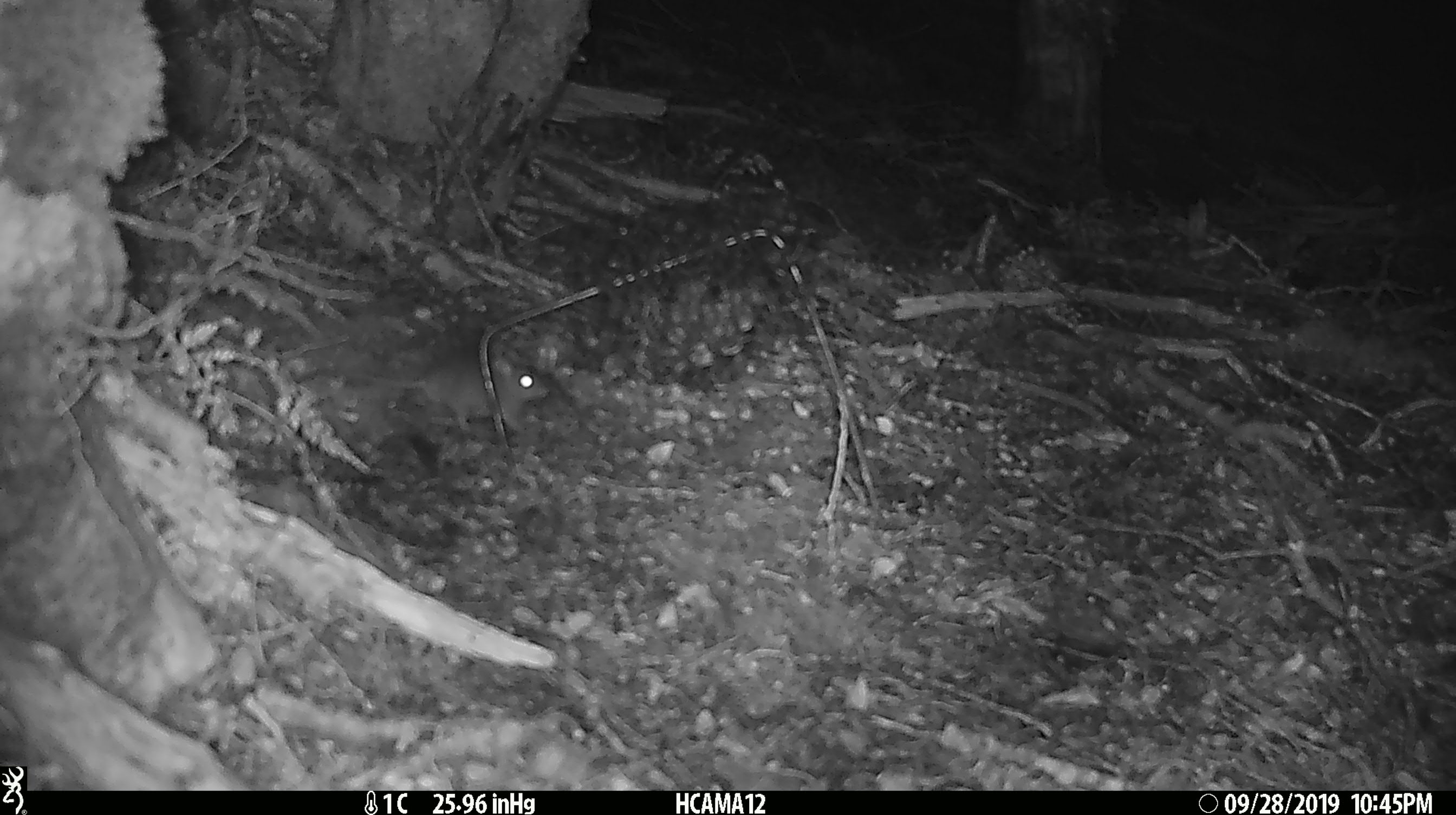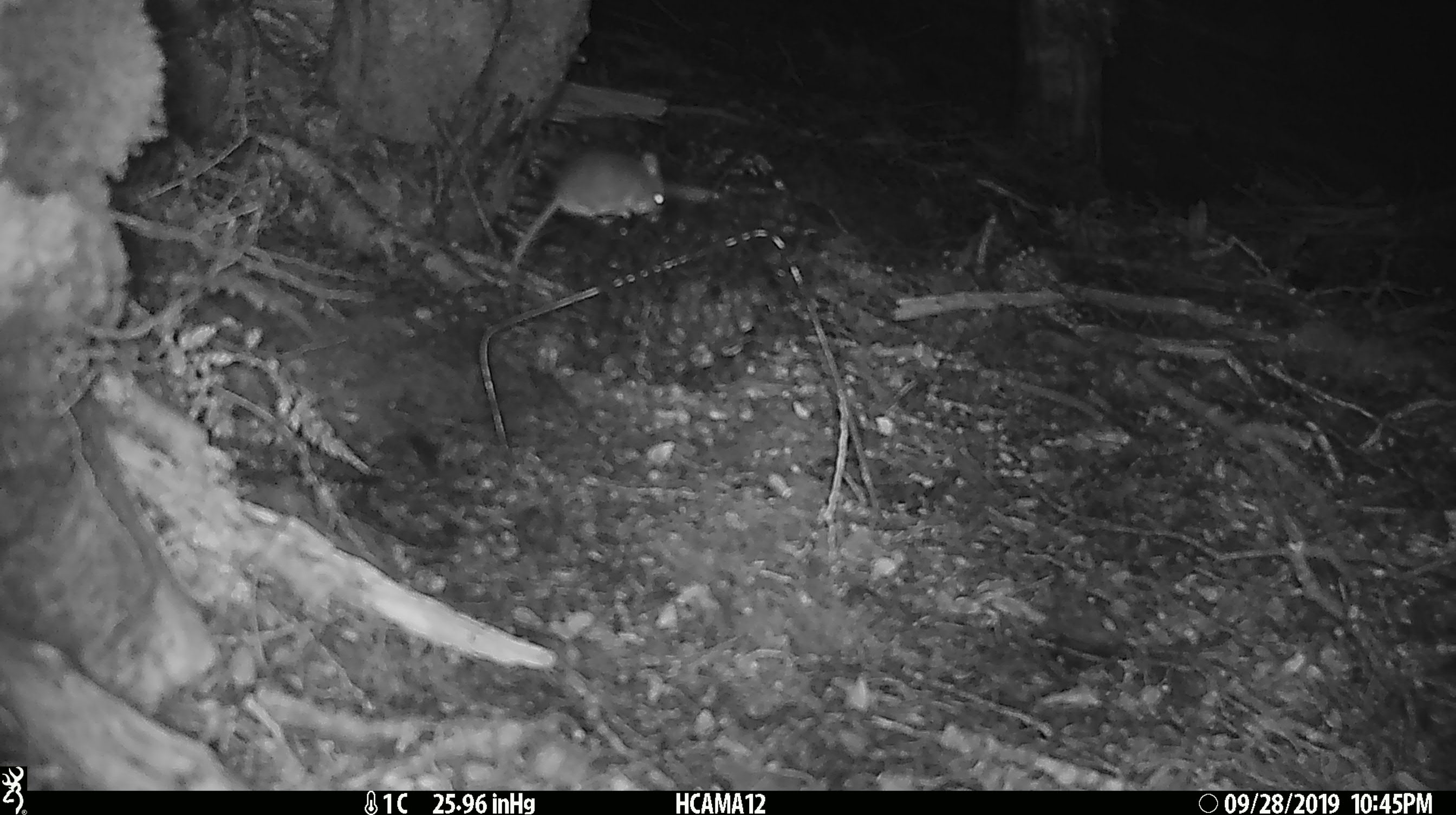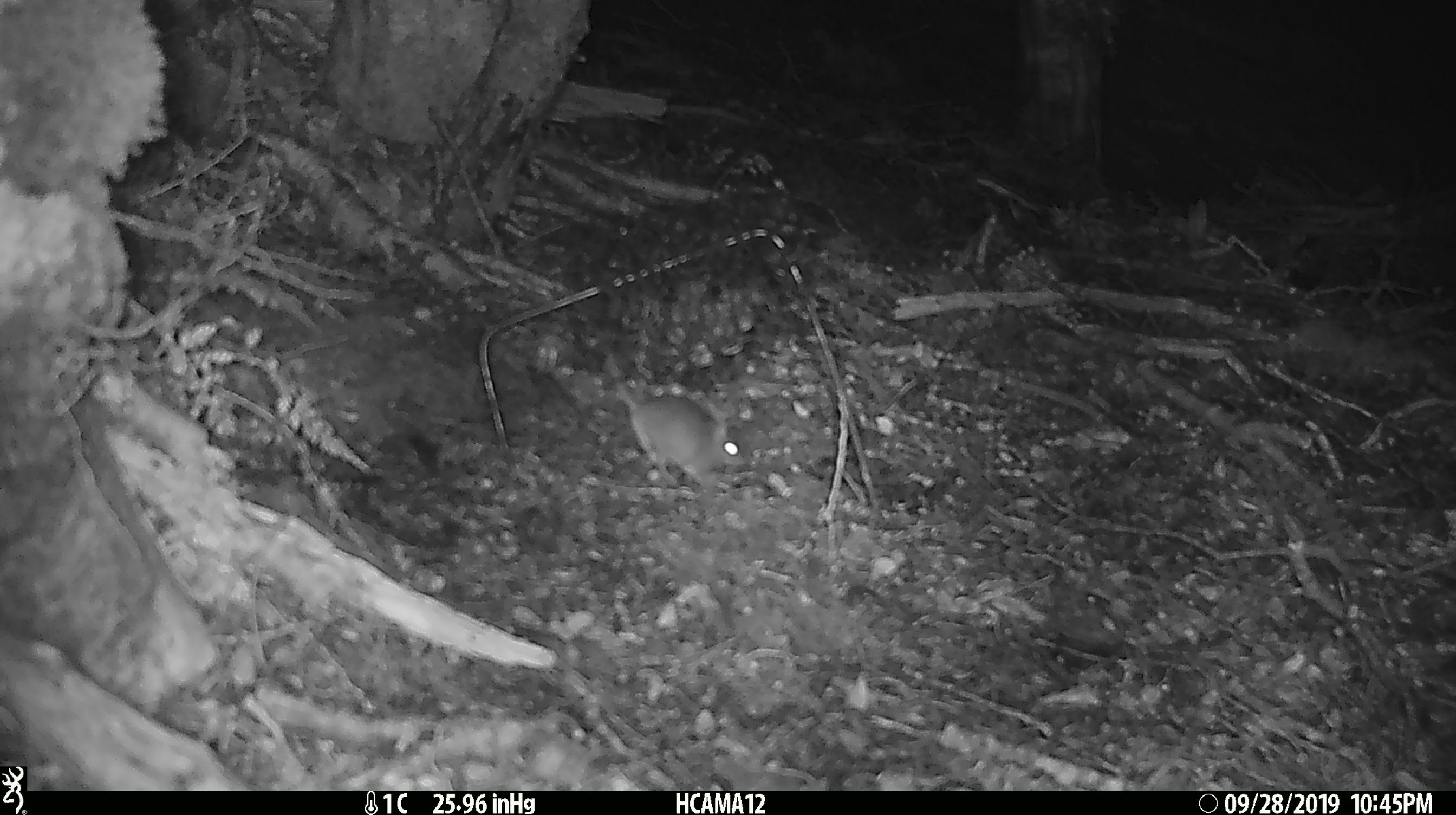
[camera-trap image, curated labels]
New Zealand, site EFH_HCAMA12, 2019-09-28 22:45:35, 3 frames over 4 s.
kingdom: Animalia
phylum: Chordata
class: Mammalia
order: Rodentia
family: Muridae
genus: Mus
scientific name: Mus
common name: mouse